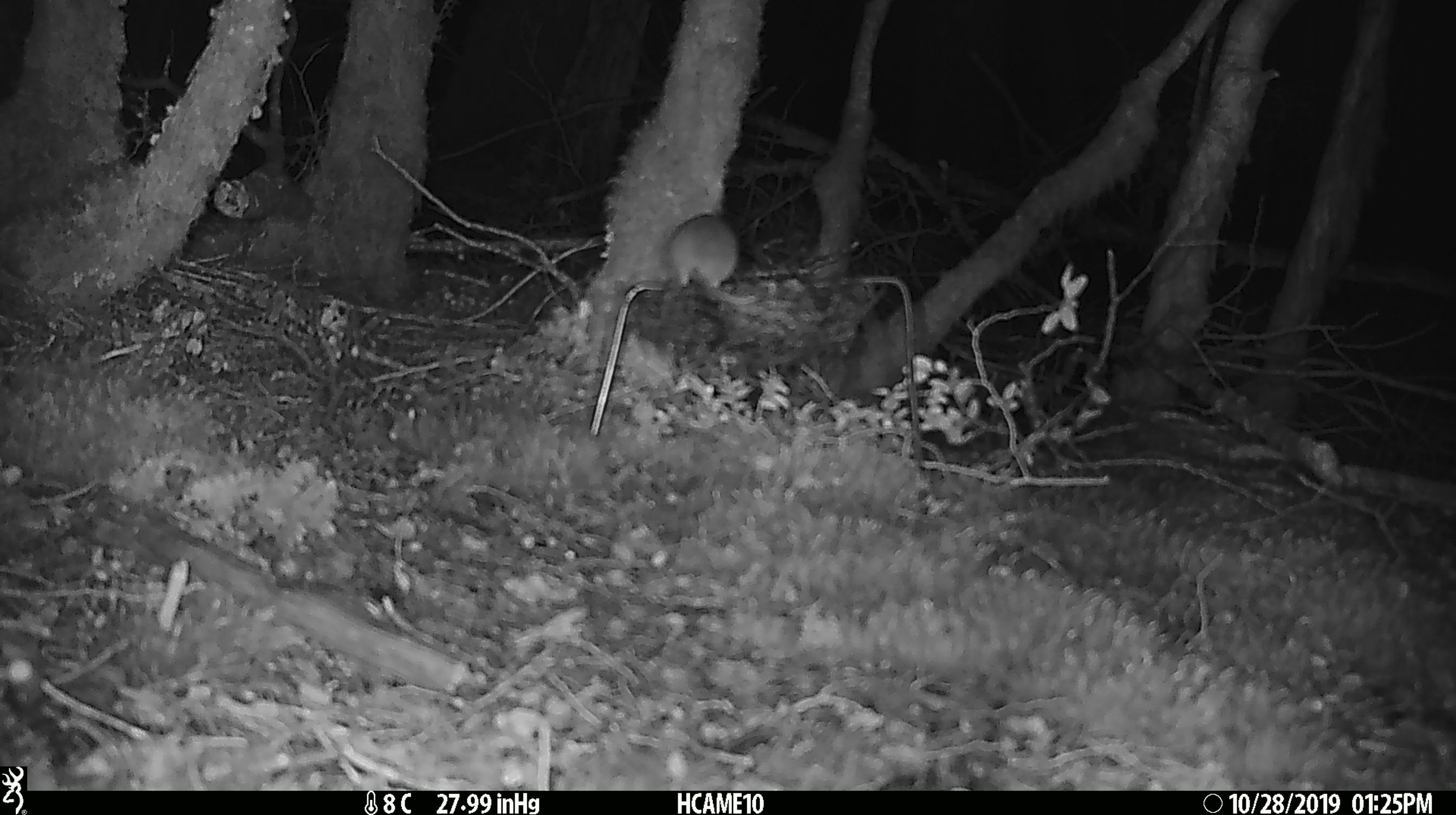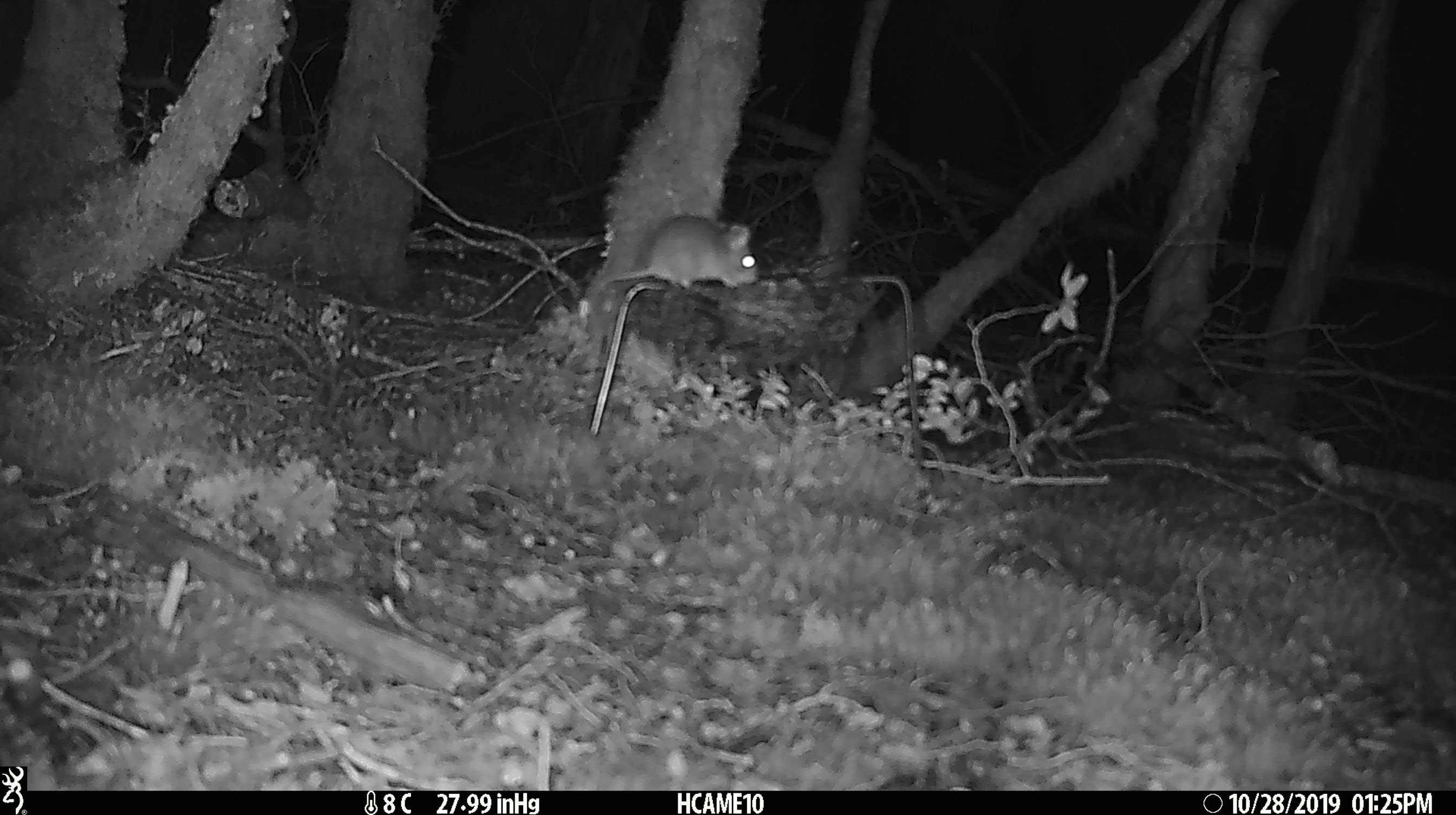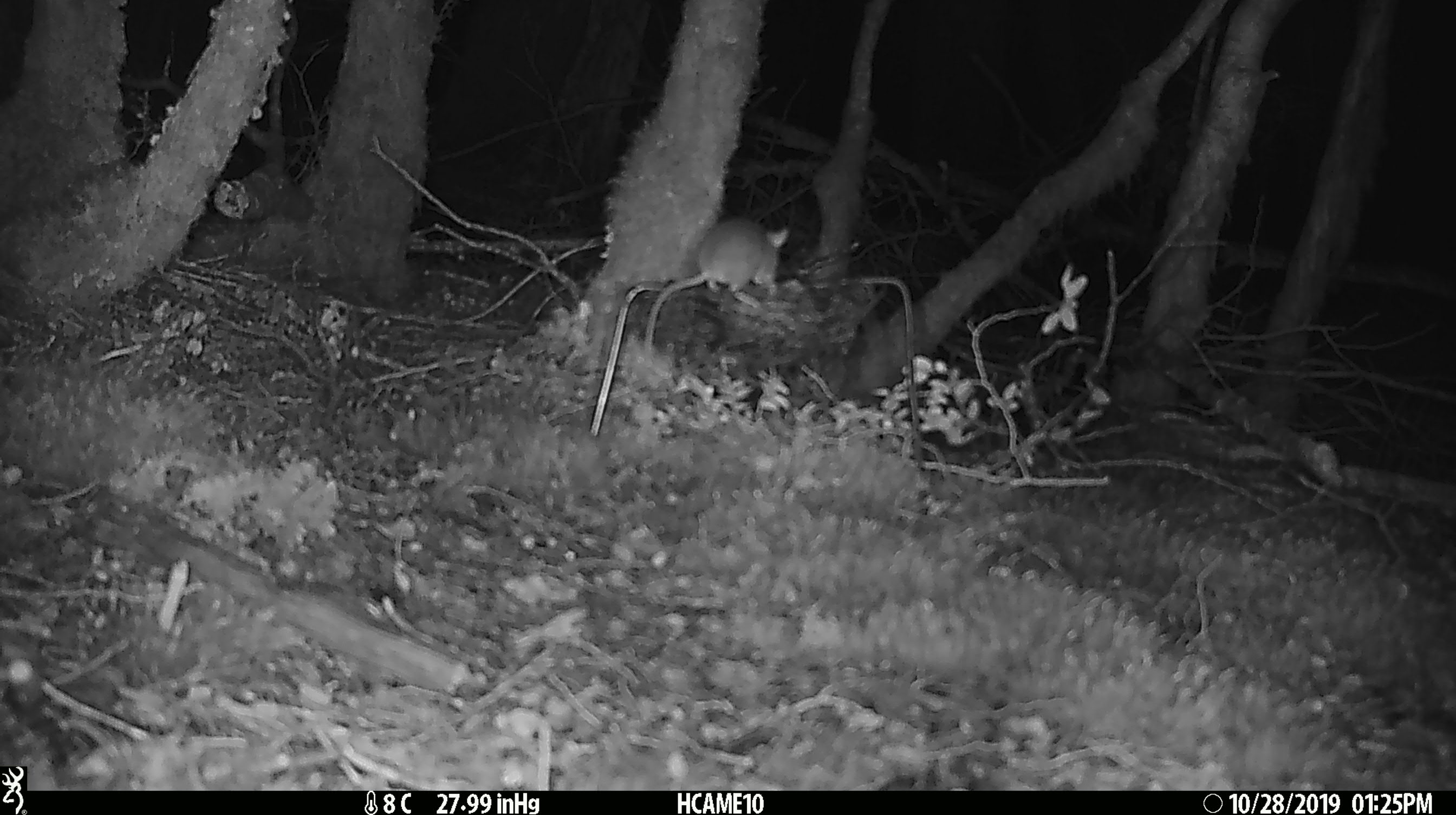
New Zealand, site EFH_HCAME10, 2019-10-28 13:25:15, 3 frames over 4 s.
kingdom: Animalia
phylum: Chordata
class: Mammalia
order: Rodentia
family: Muridae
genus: Mus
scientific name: Mus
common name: mouse